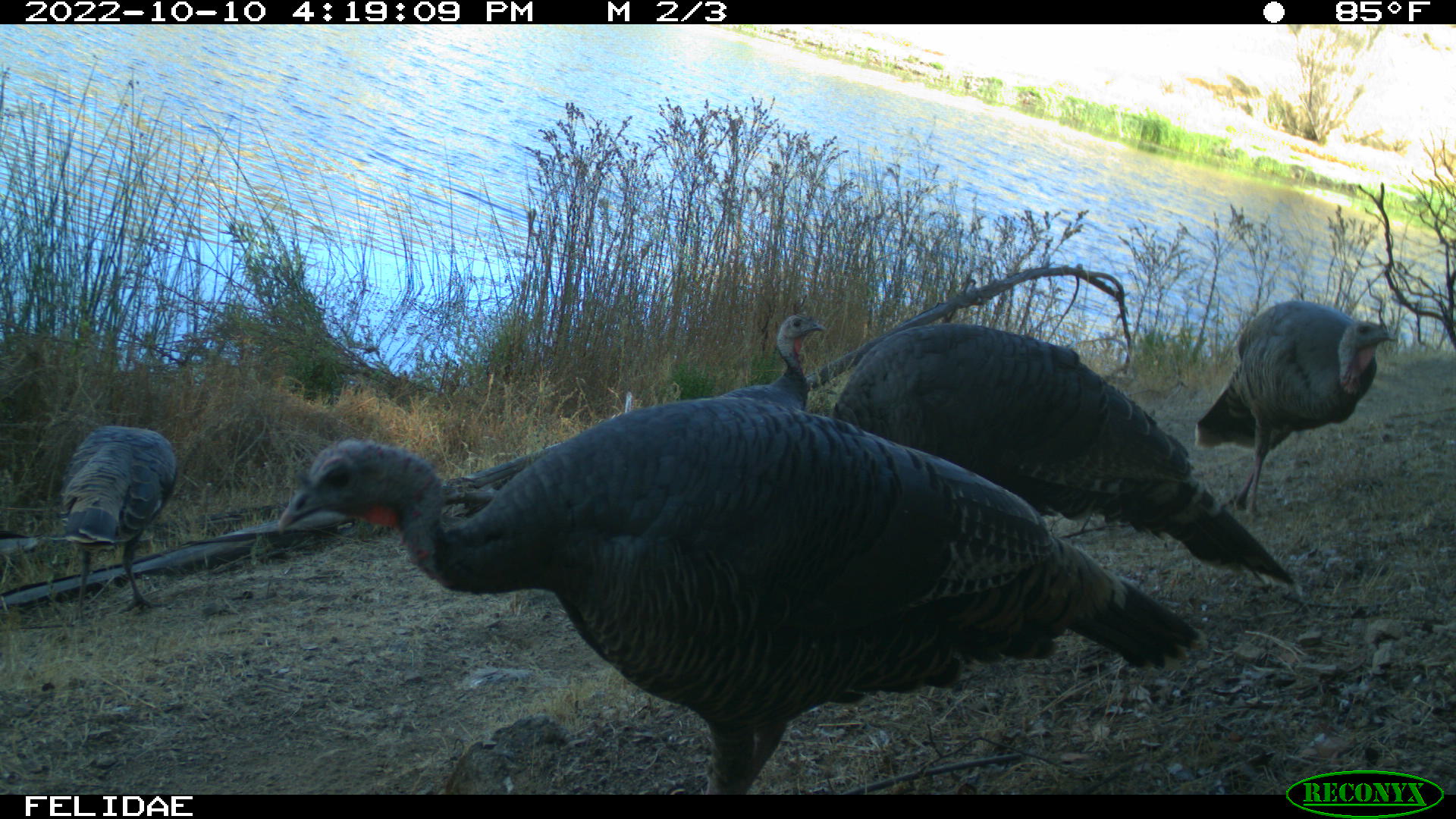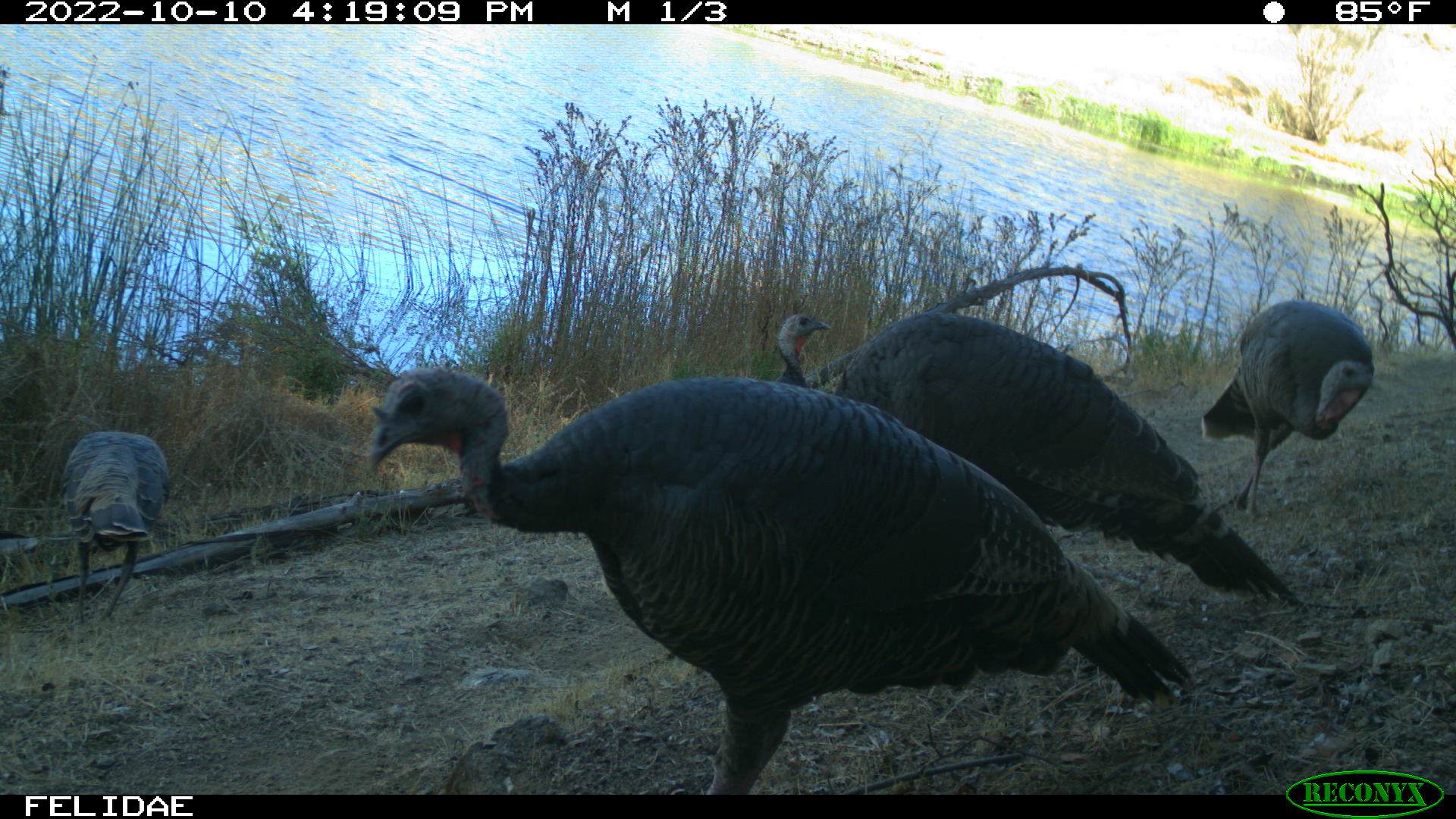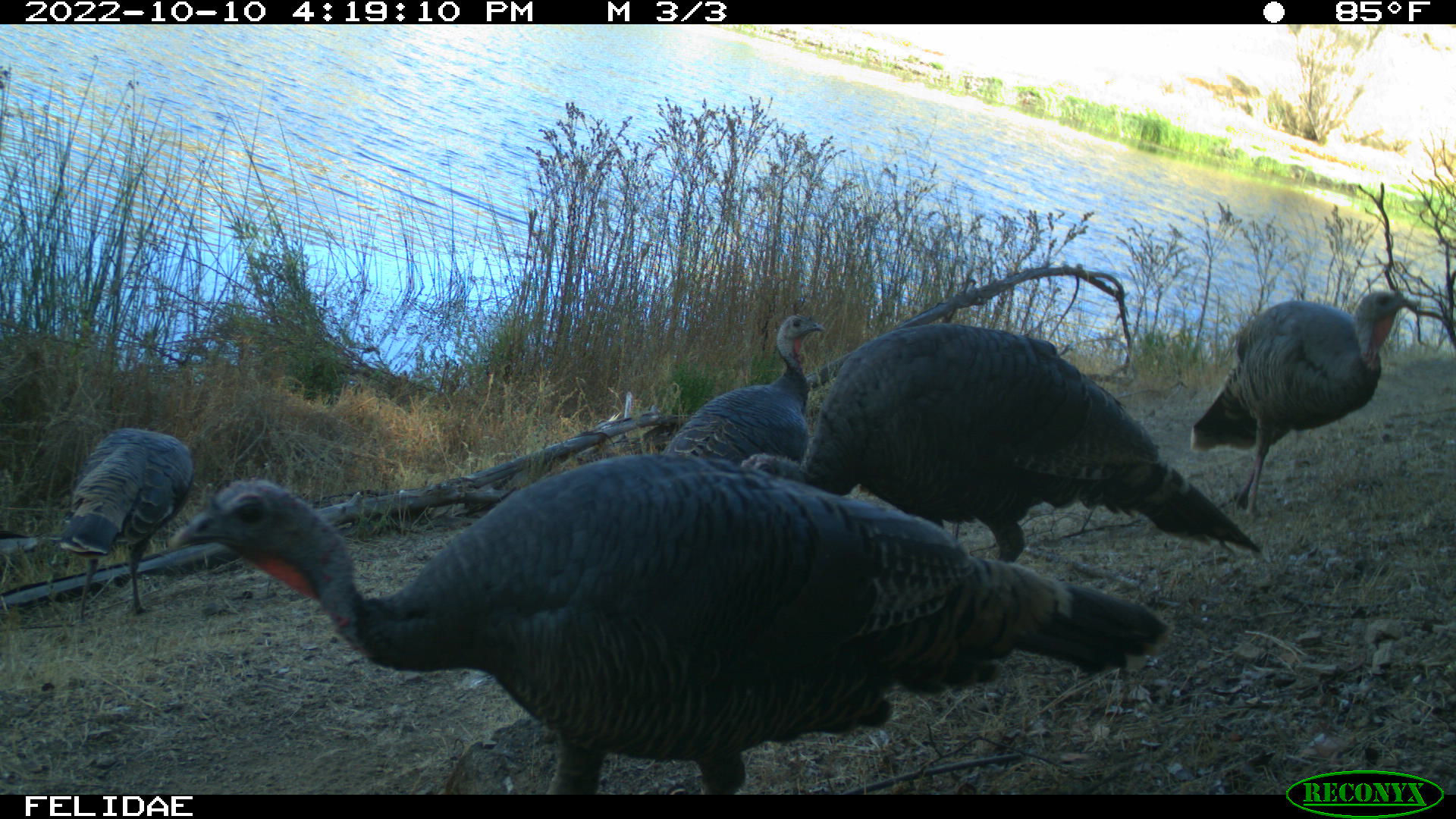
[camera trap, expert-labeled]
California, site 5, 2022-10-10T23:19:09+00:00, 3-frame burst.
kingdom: Animalia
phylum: Chordata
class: Aves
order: Galliformes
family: Phasianidae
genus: Meleagris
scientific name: Meleagris gallopavo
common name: turkey